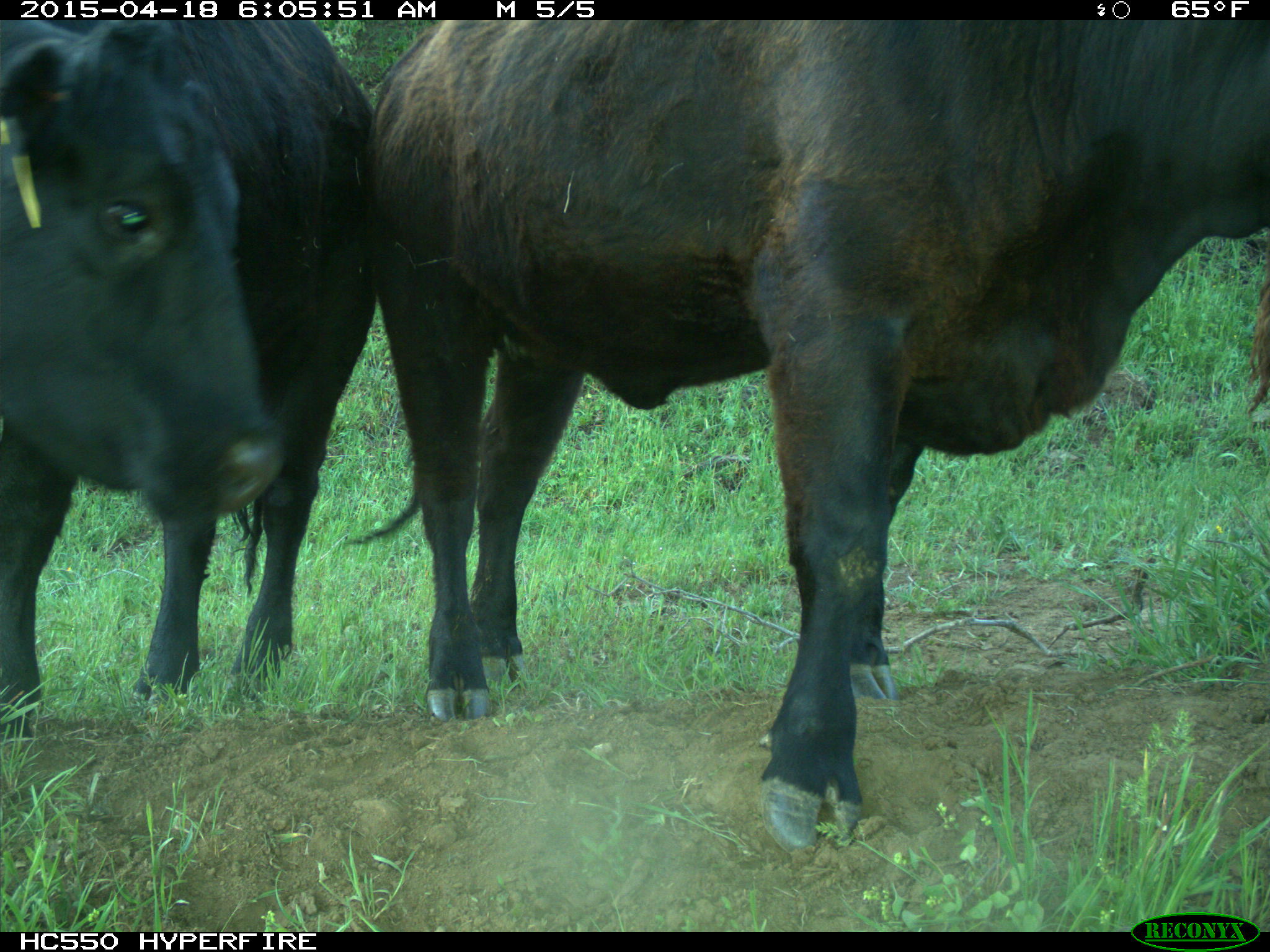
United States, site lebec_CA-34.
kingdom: Animalia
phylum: Chordata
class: Mammalia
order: Artiodactyla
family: Bovidae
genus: Bos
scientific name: Bos taurus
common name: domestic cow